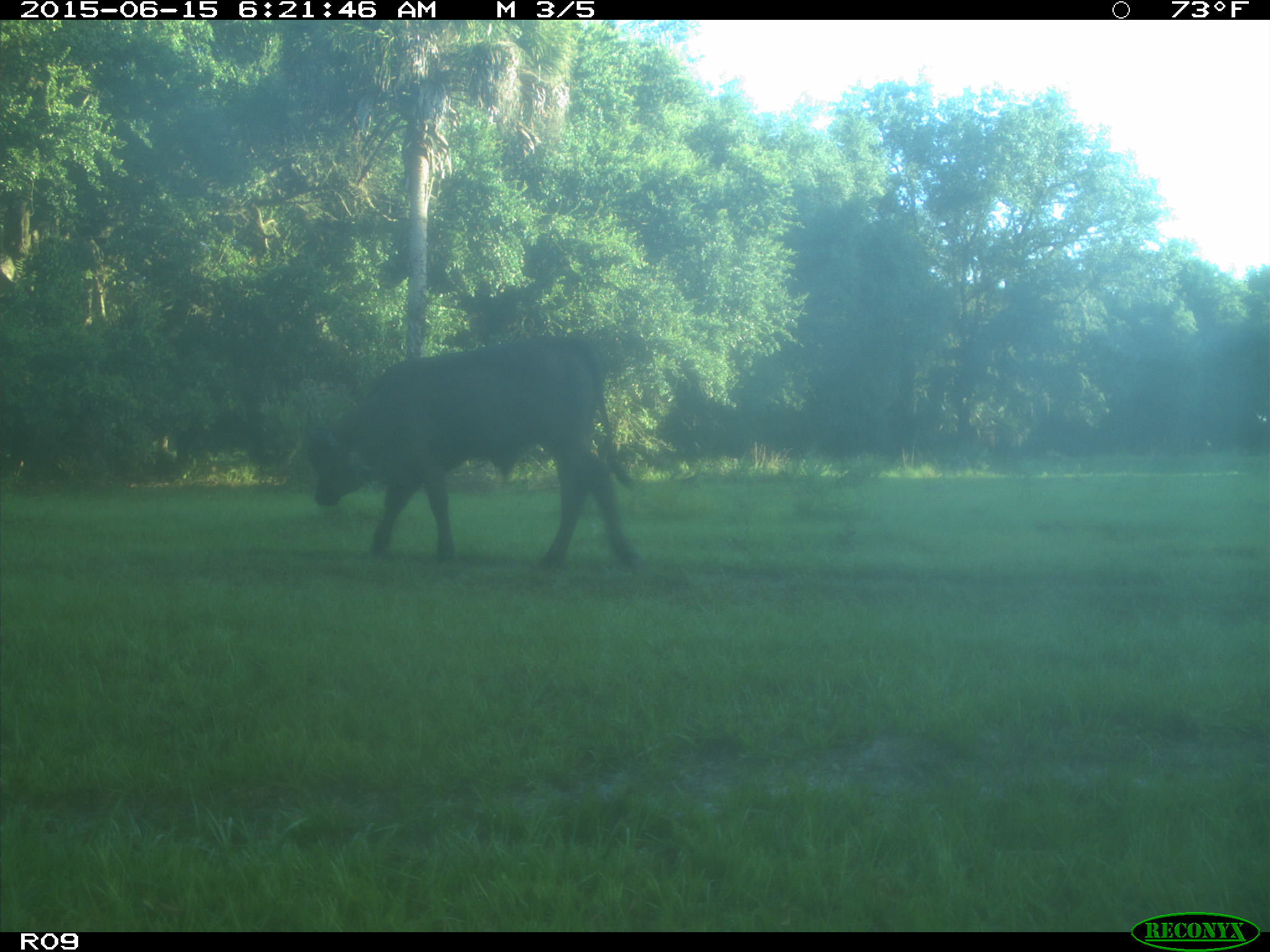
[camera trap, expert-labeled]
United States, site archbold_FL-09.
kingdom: Animalia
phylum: Chordata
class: Mammalia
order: Artiodactyla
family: Bovidae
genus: Bos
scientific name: Bos taurus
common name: domestic cow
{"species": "Bos taurus (domestic cow)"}